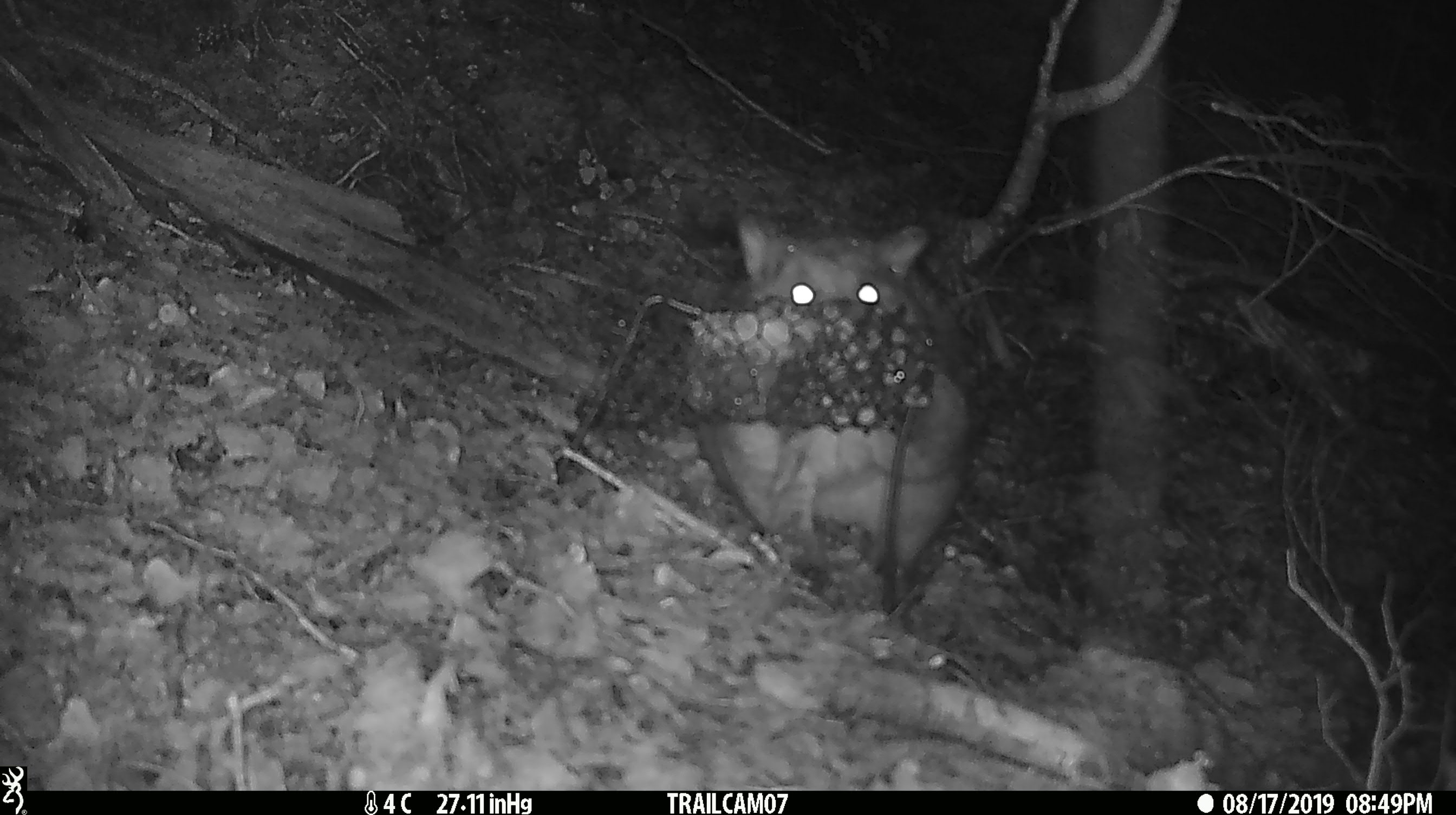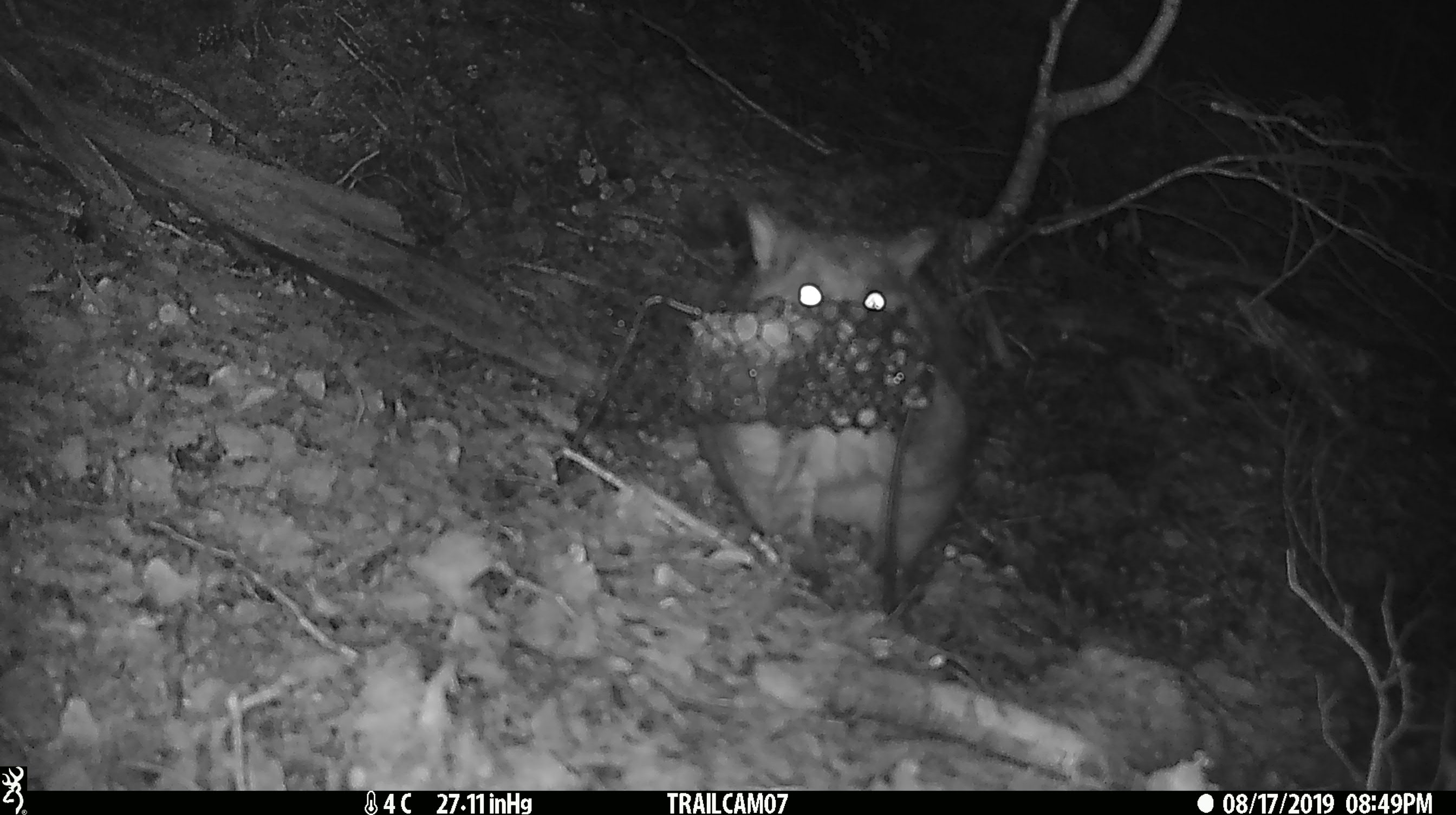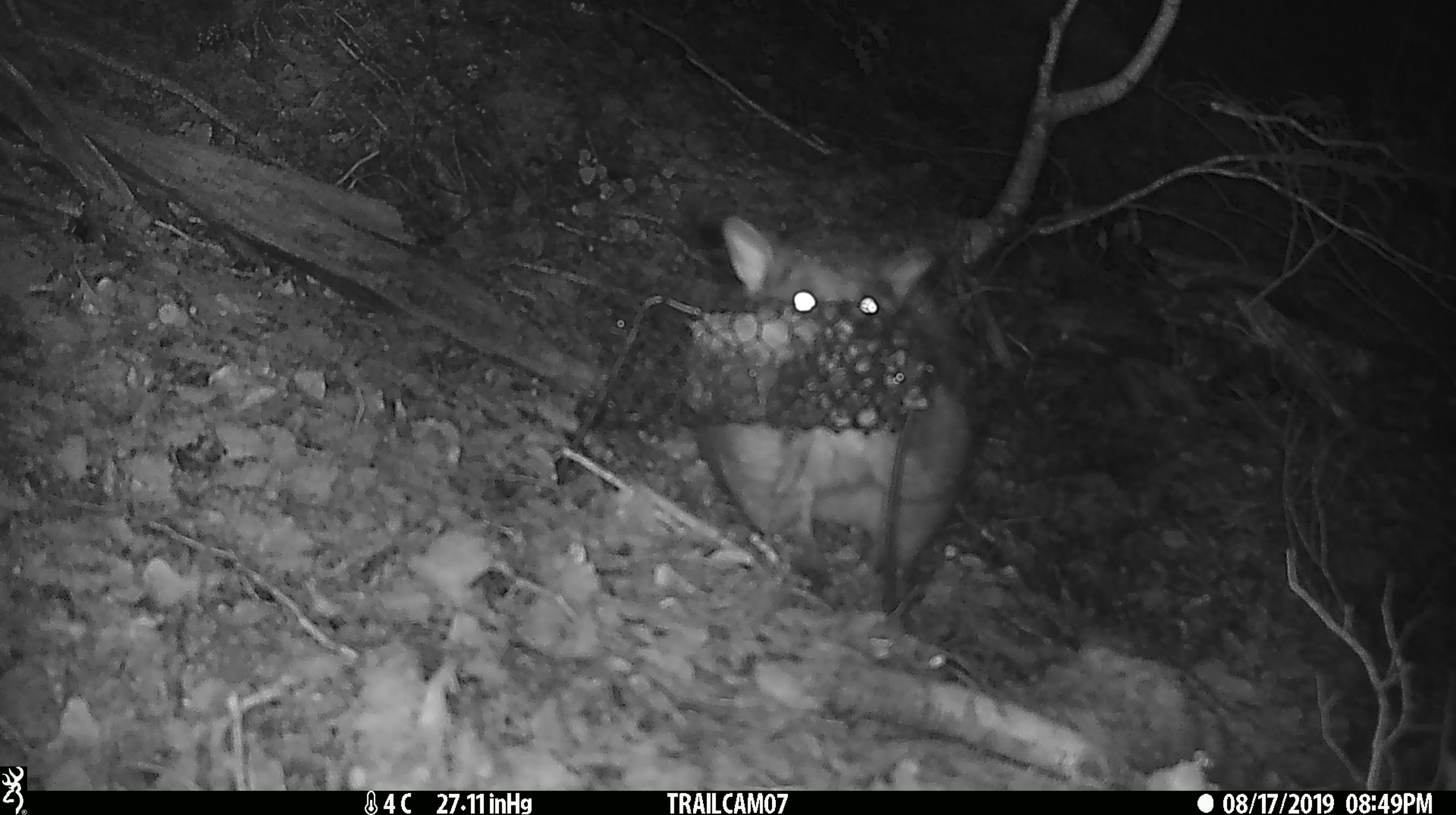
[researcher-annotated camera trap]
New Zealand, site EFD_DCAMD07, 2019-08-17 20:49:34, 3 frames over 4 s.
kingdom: Animalia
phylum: Chordata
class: Mammalia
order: Diprotodontia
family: Phalangeridae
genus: Trichosurus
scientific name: Trichosurus vulpecula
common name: common brushtail possum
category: possum